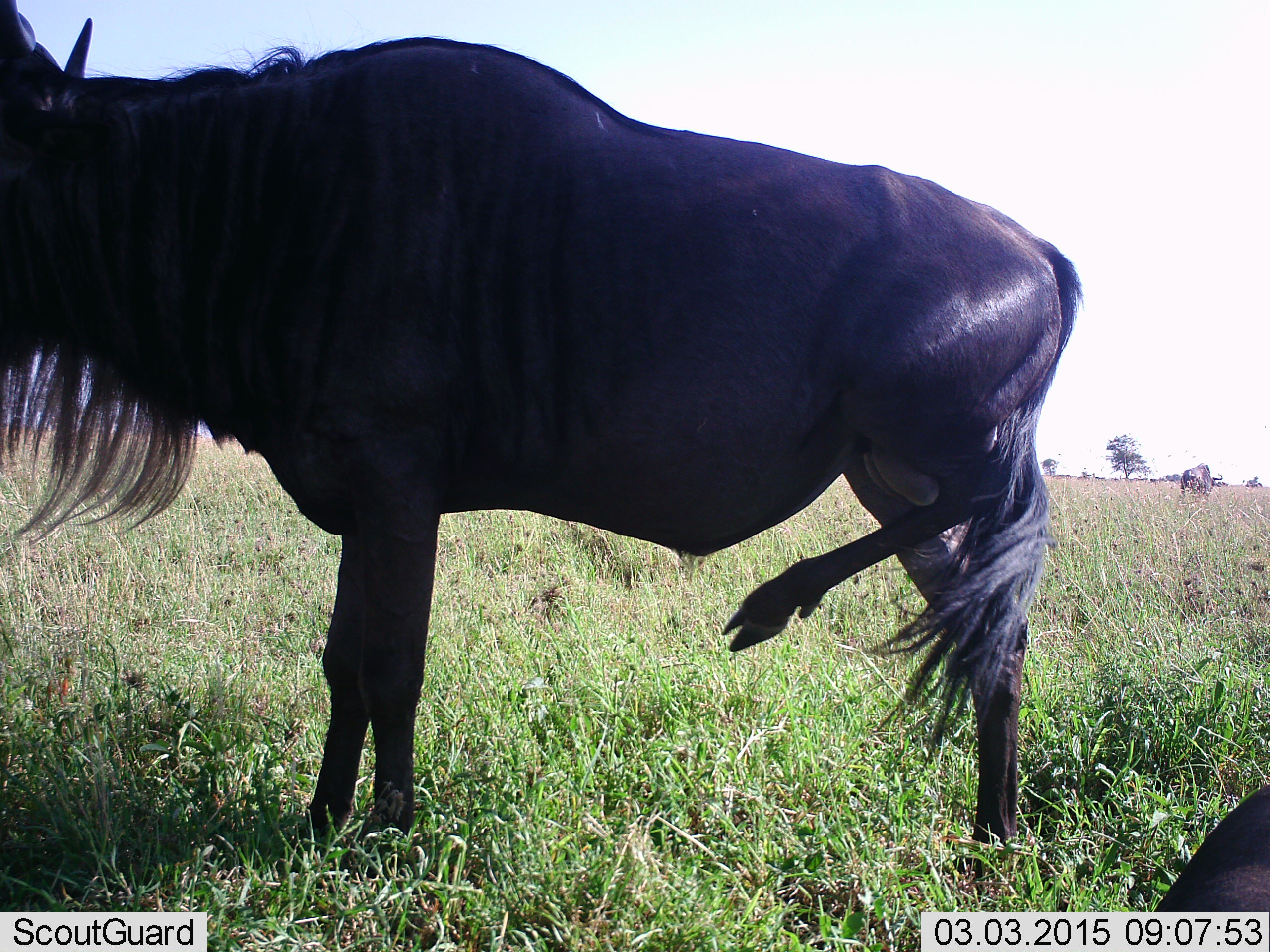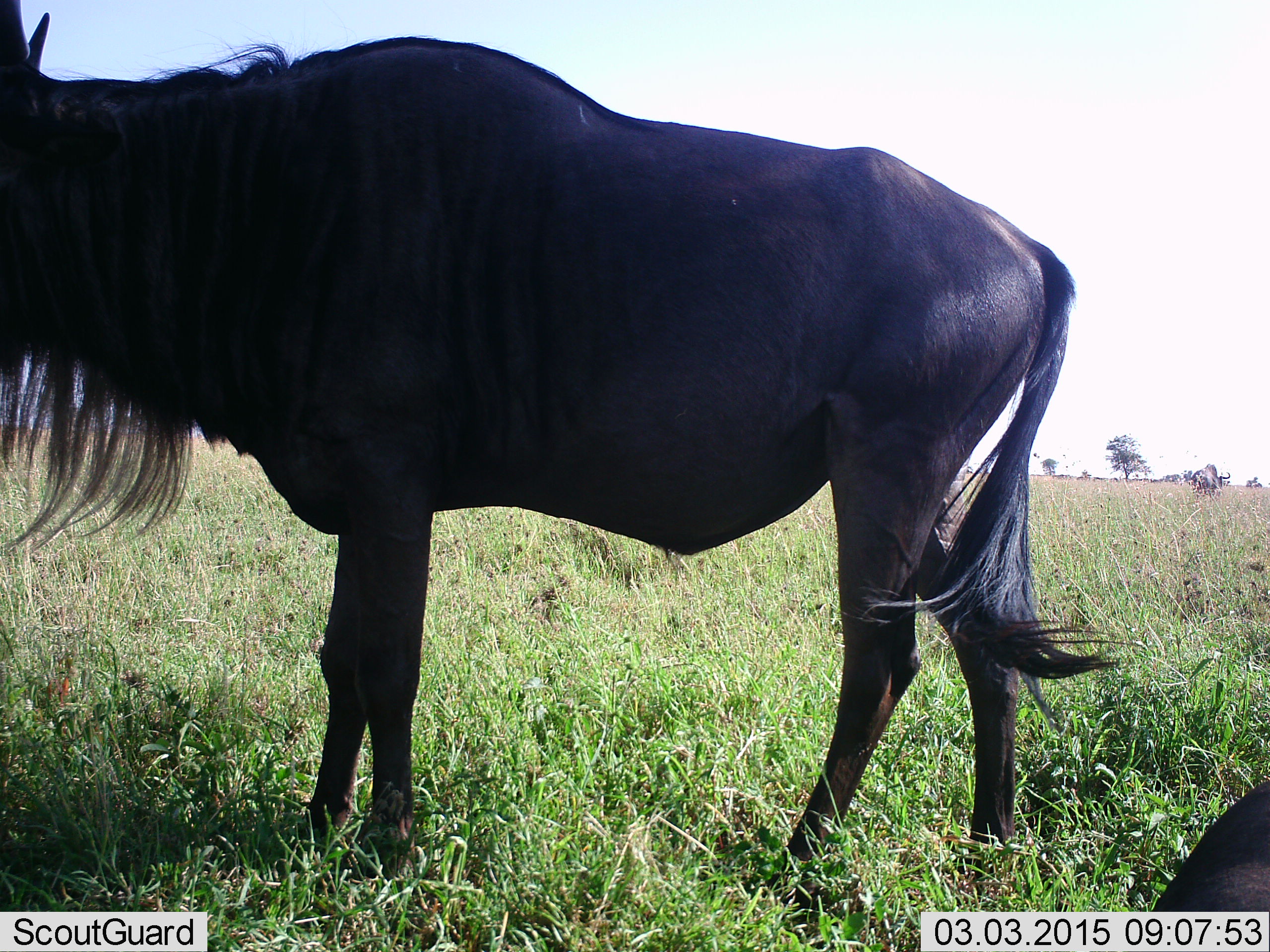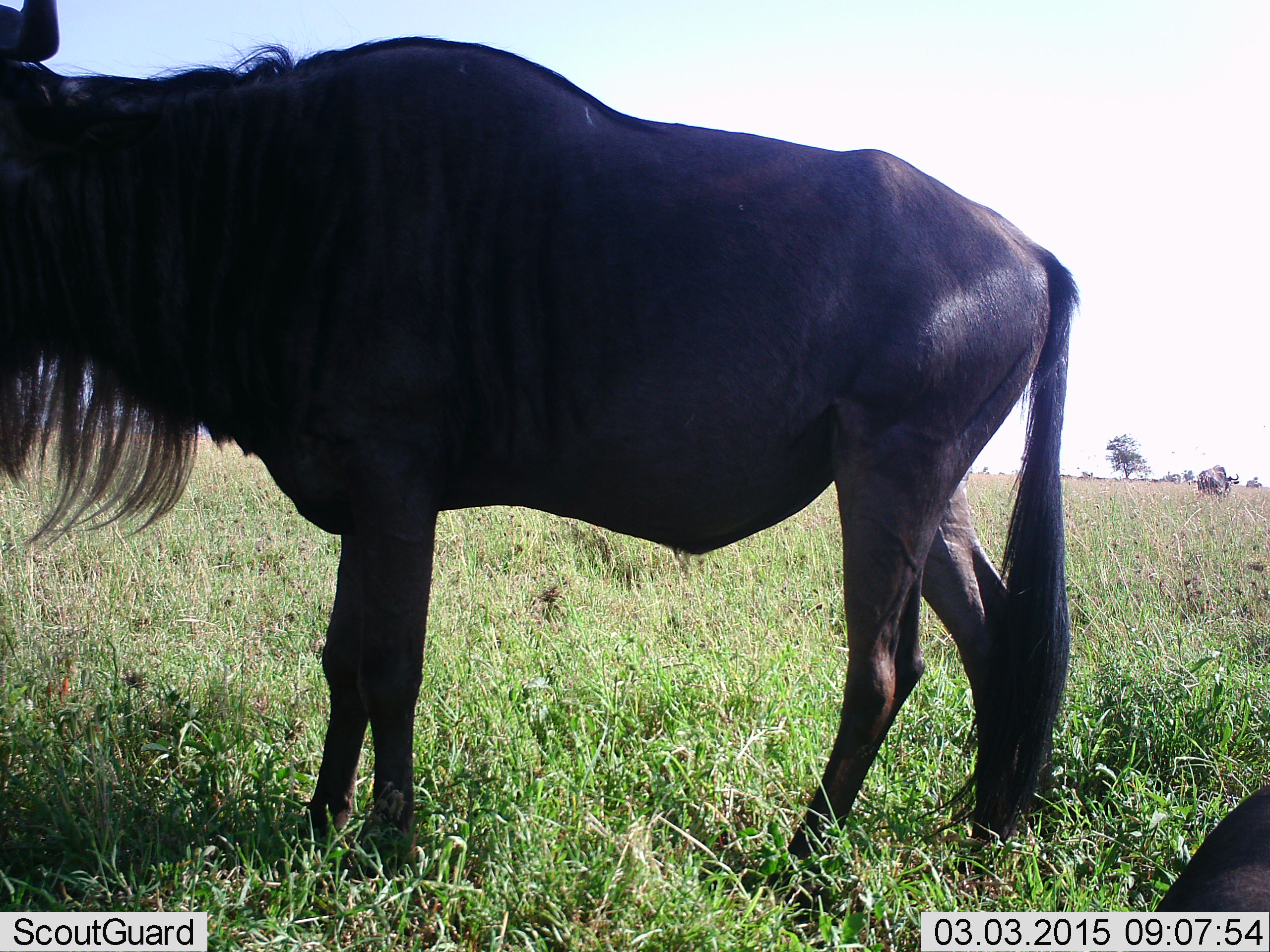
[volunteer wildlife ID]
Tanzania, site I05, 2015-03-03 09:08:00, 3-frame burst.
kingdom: Animalia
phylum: Chordata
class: Mammalia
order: Artiodactyla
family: Bovidae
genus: Connochaetes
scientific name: Connochaetes taurinus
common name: blue wildebeest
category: wildebeest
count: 2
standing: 100%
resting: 40%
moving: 30%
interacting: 0%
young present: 0%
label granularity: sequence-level